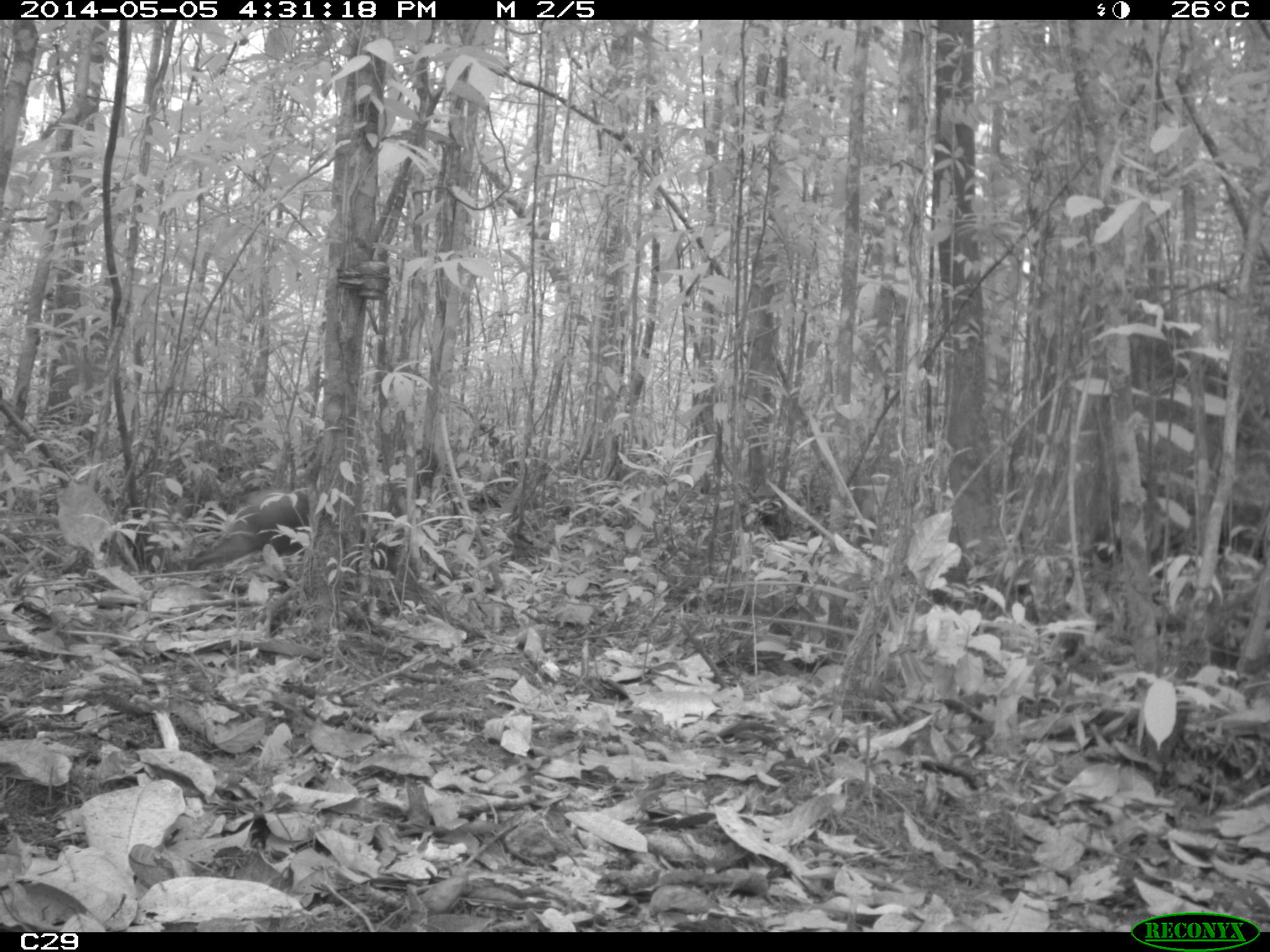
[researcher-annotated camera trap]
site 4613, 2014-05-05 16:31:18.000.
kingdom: Animalia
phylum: Chordata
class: Mammalia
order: Rodentia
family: Dasyproctidae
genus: Dasyprocta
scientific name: Dasyprocta leporina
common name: red-rumped agouti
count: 1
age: adult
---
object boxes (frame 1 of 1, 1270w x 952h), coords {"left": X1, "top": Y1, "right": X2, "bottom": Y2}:
dasyprocta leporina: {"left": 187, "top": 472, "right": 419, "bottom": 585}